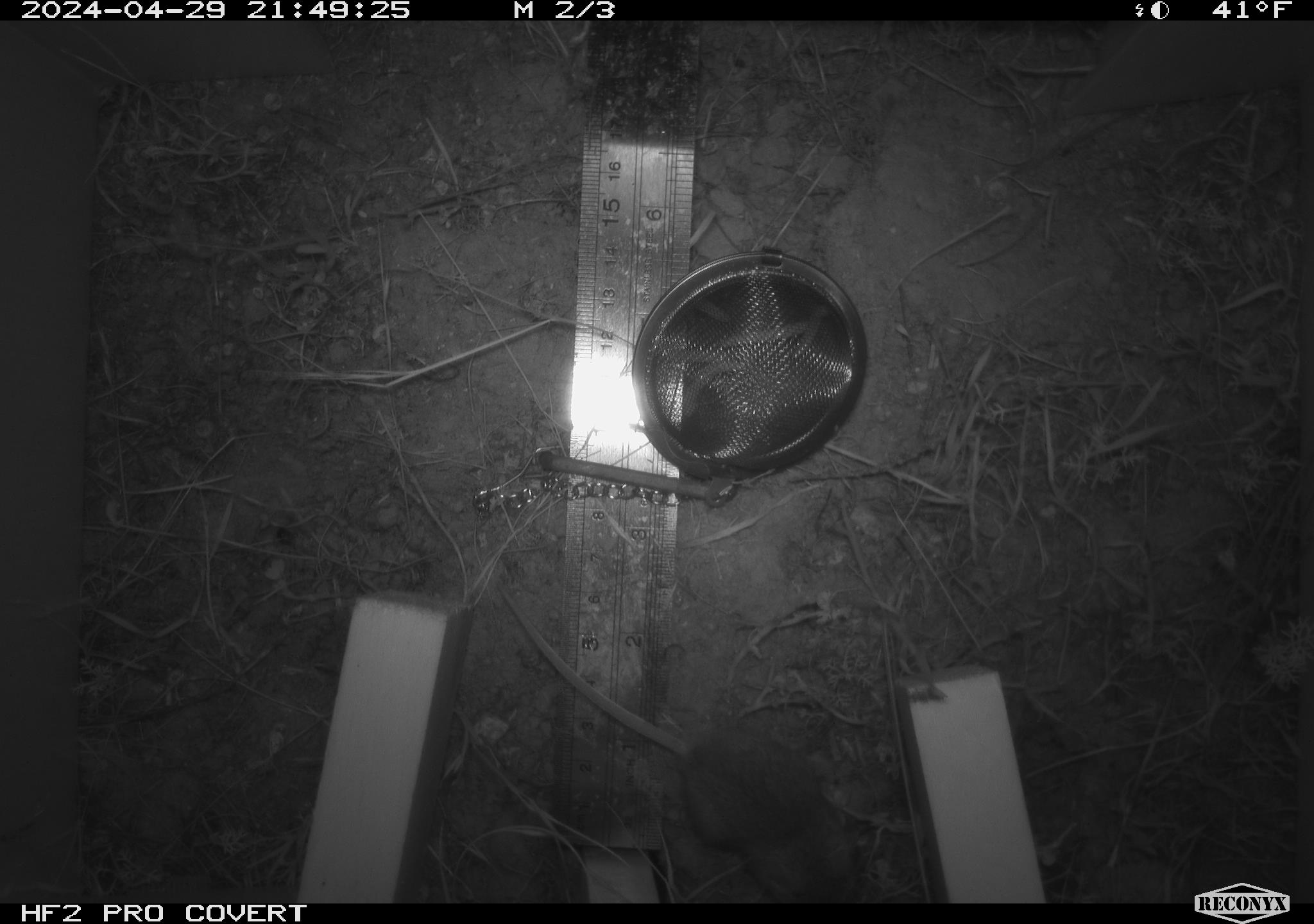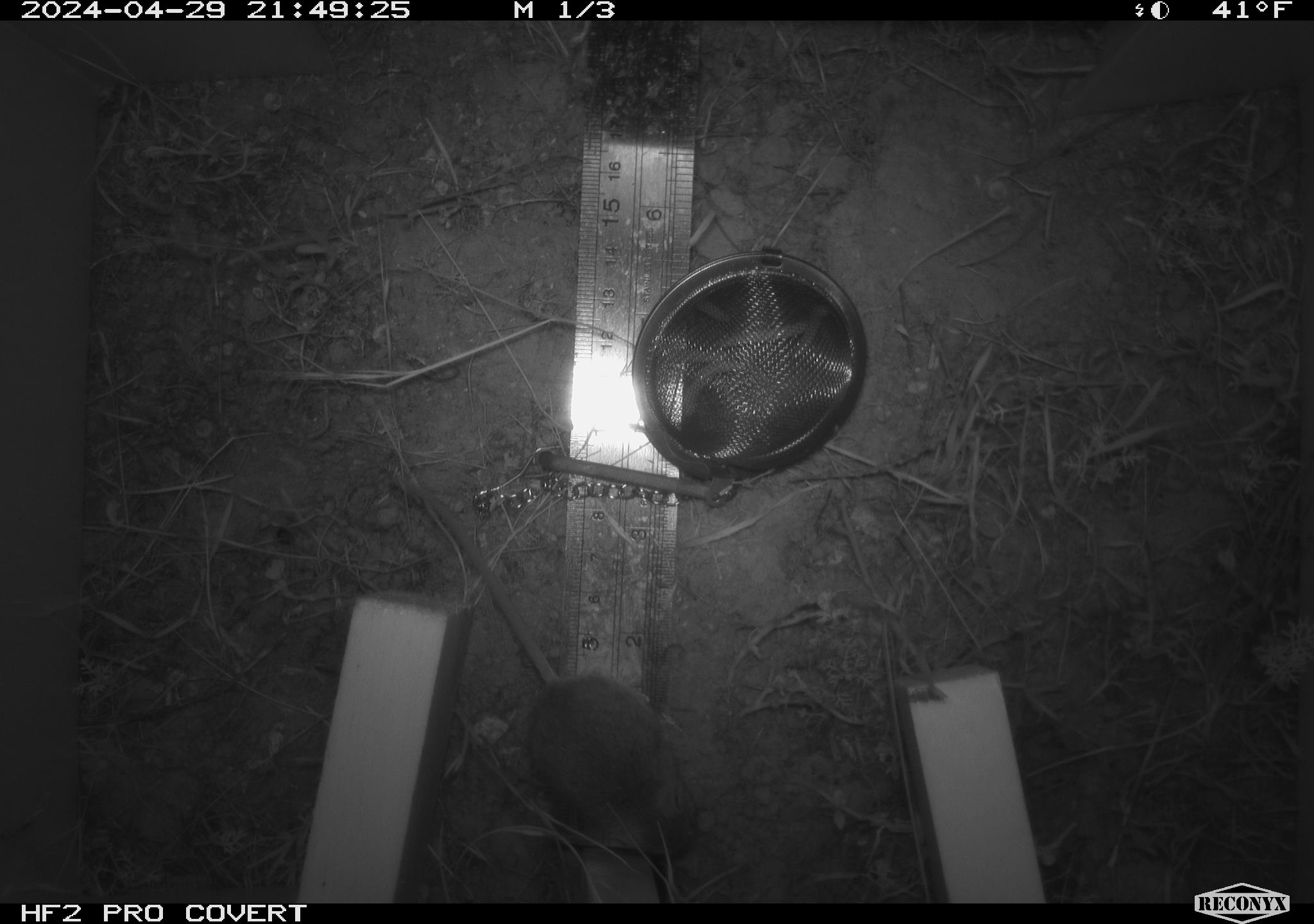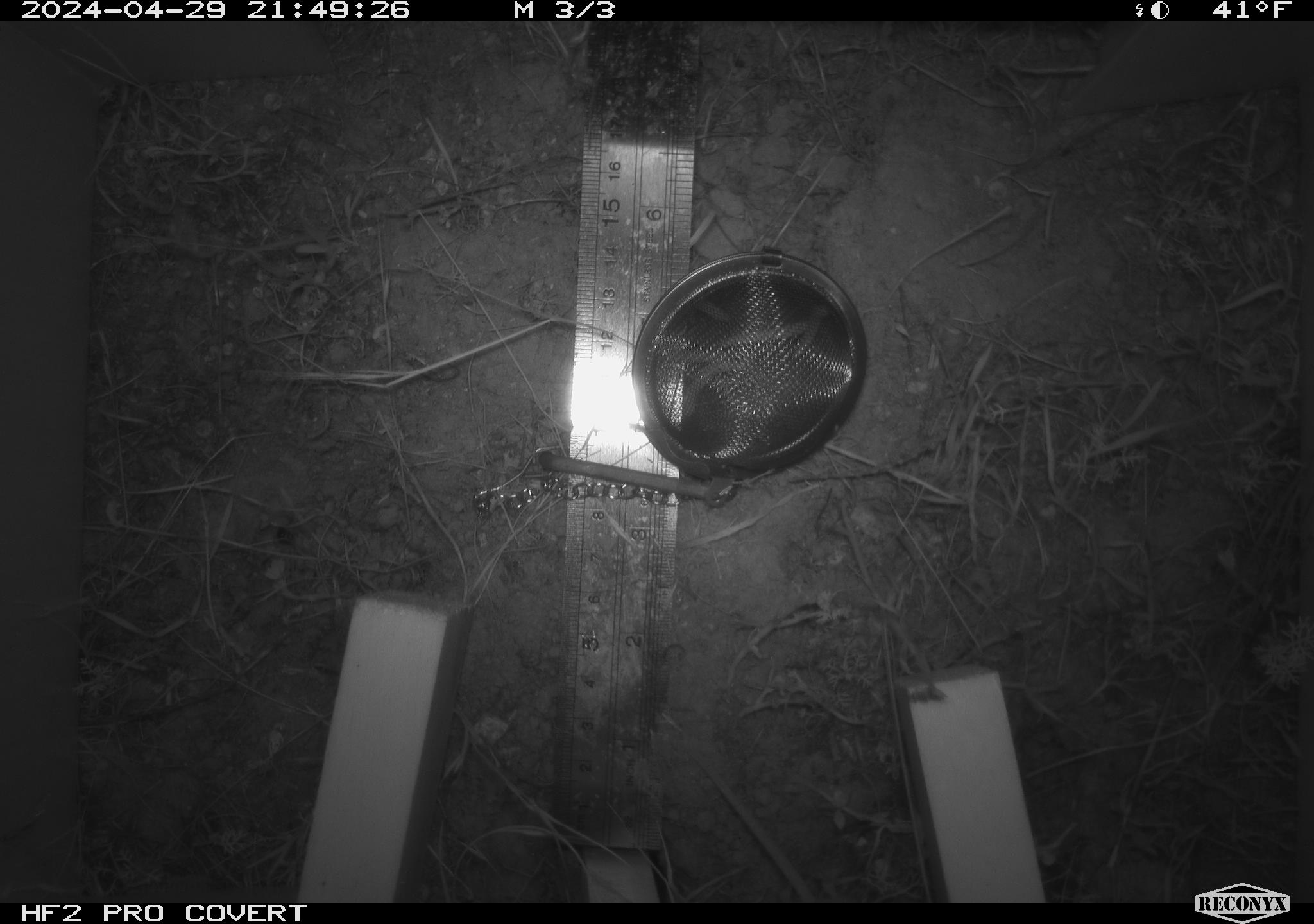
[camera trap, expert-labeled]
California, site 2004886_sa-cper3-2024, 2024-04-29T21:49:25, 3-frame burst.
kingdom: Animalia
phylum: Chordata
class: Mammalia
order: Rodentia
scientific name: Rodentia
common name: rodent